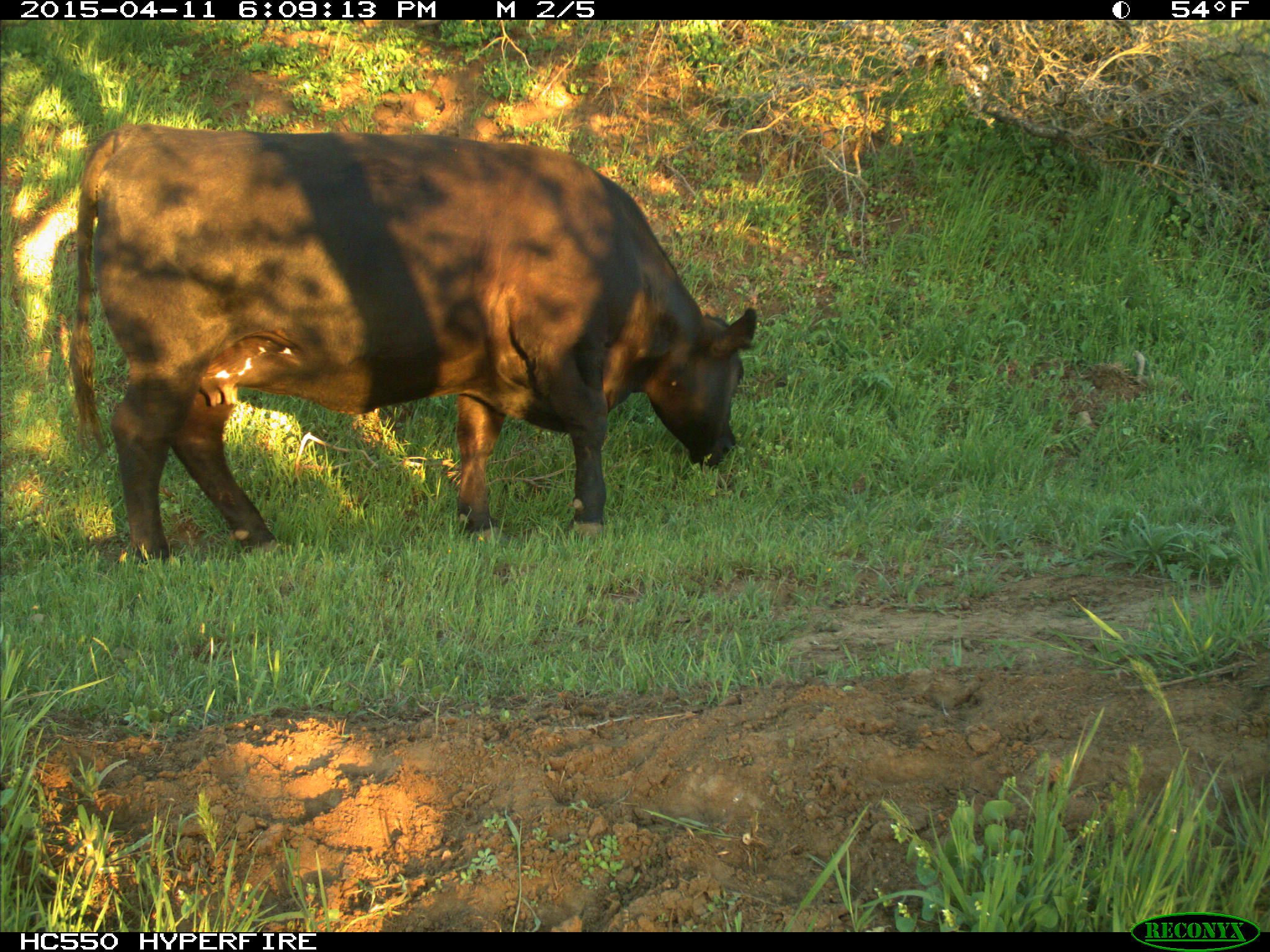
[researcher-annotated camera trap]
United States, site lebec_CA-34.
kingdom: Animalia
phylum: Chordata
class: Mammalia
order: Artiodactyla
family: Bovidae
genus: Bos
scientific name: Bos taurus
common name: domestic cow